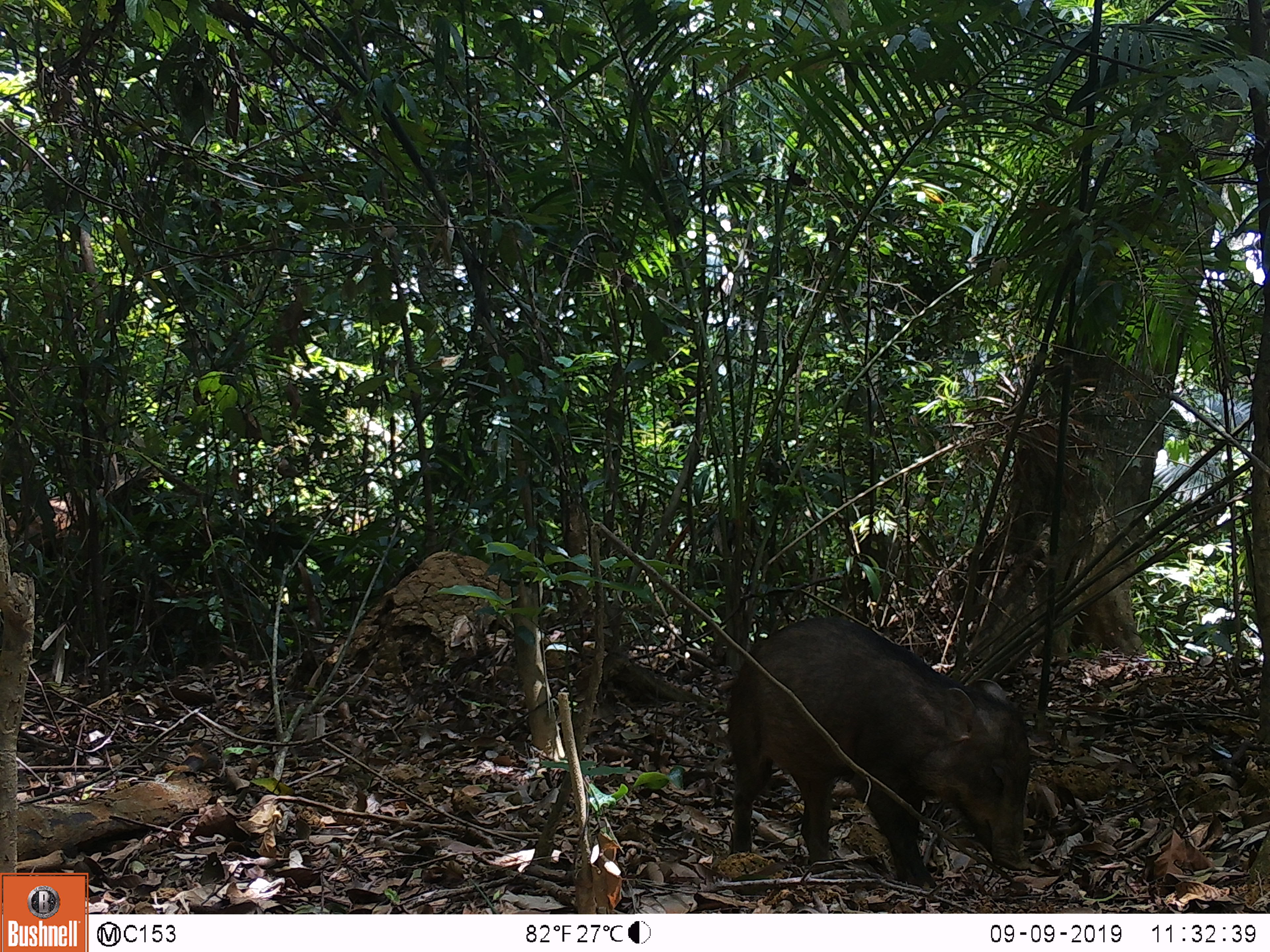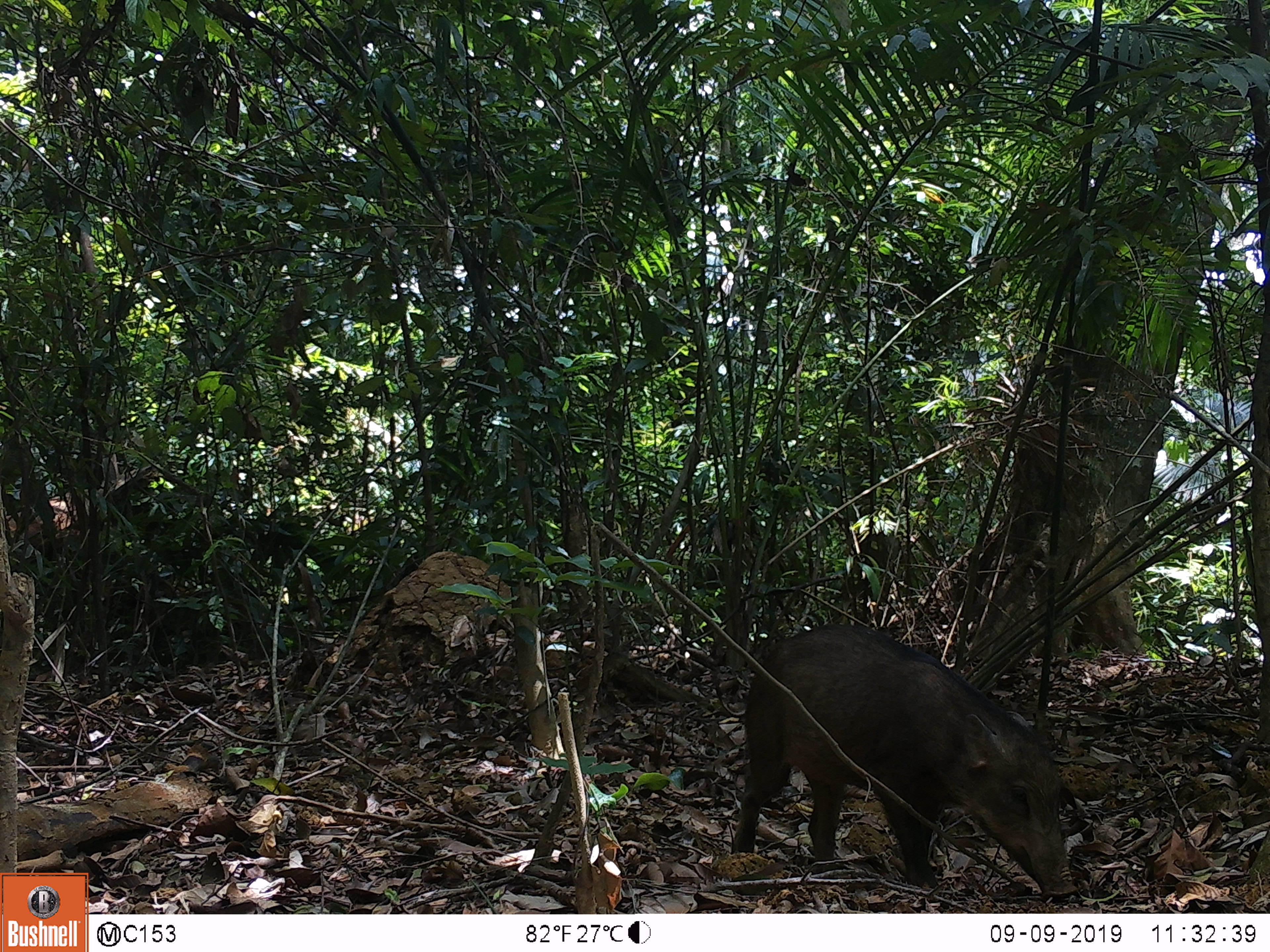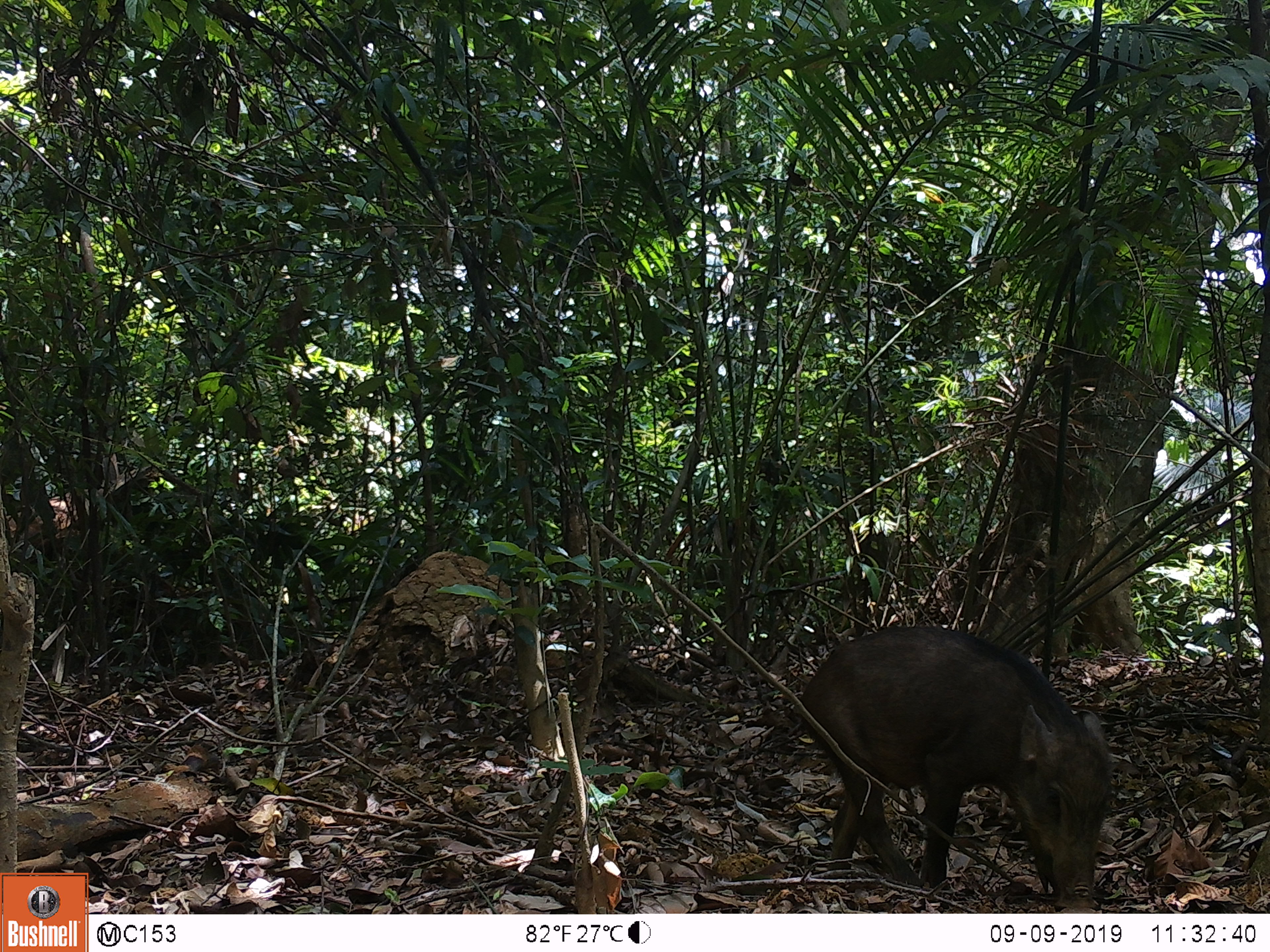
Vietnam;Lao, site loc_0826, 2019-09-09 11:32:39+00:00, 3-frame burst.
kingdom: Animalia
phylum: Chordata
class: Mammalia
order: Artiodactyla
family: Suidae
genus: Sus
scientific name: Sus scrofa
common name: eurasian wild pig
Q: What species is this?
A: Eurasian wild pig (Sus scrofa).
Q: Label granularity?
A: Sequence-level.